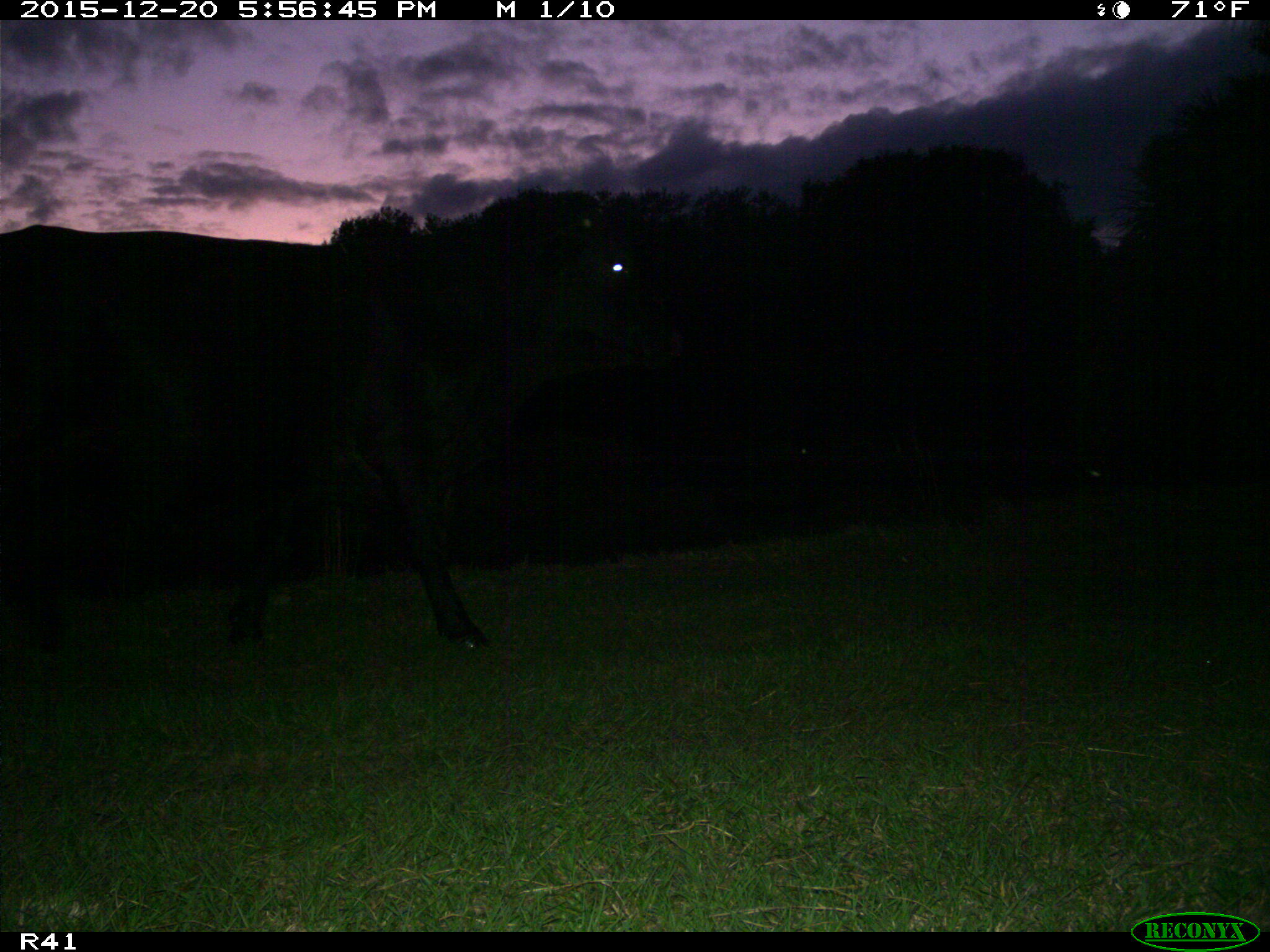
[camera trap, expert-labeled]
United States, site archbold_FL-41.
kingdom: Animalia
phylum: Chordata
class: Mammalia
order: Artiodactyla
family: Bovidae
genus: Bos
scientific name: Bos taurus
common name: domestic cow